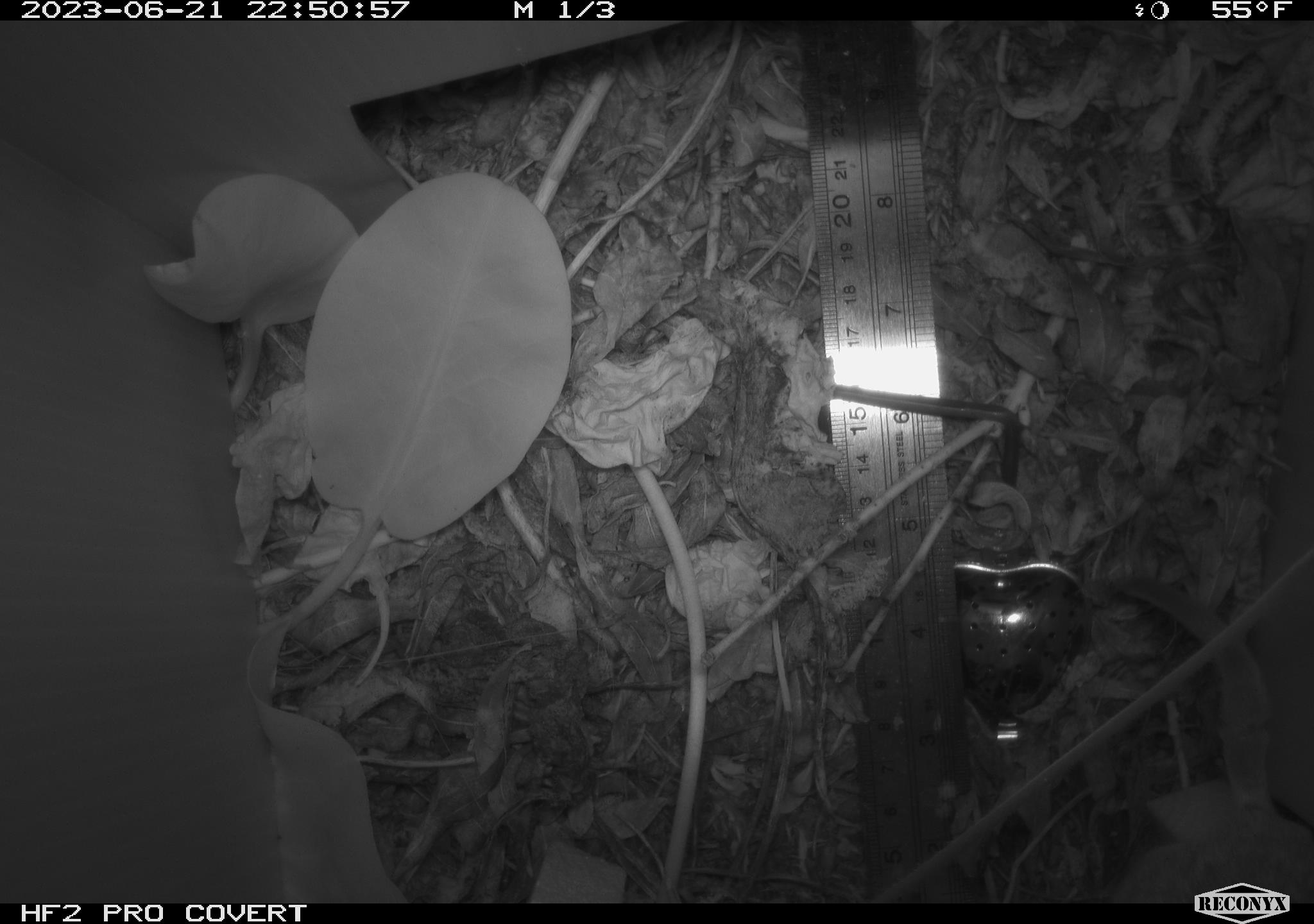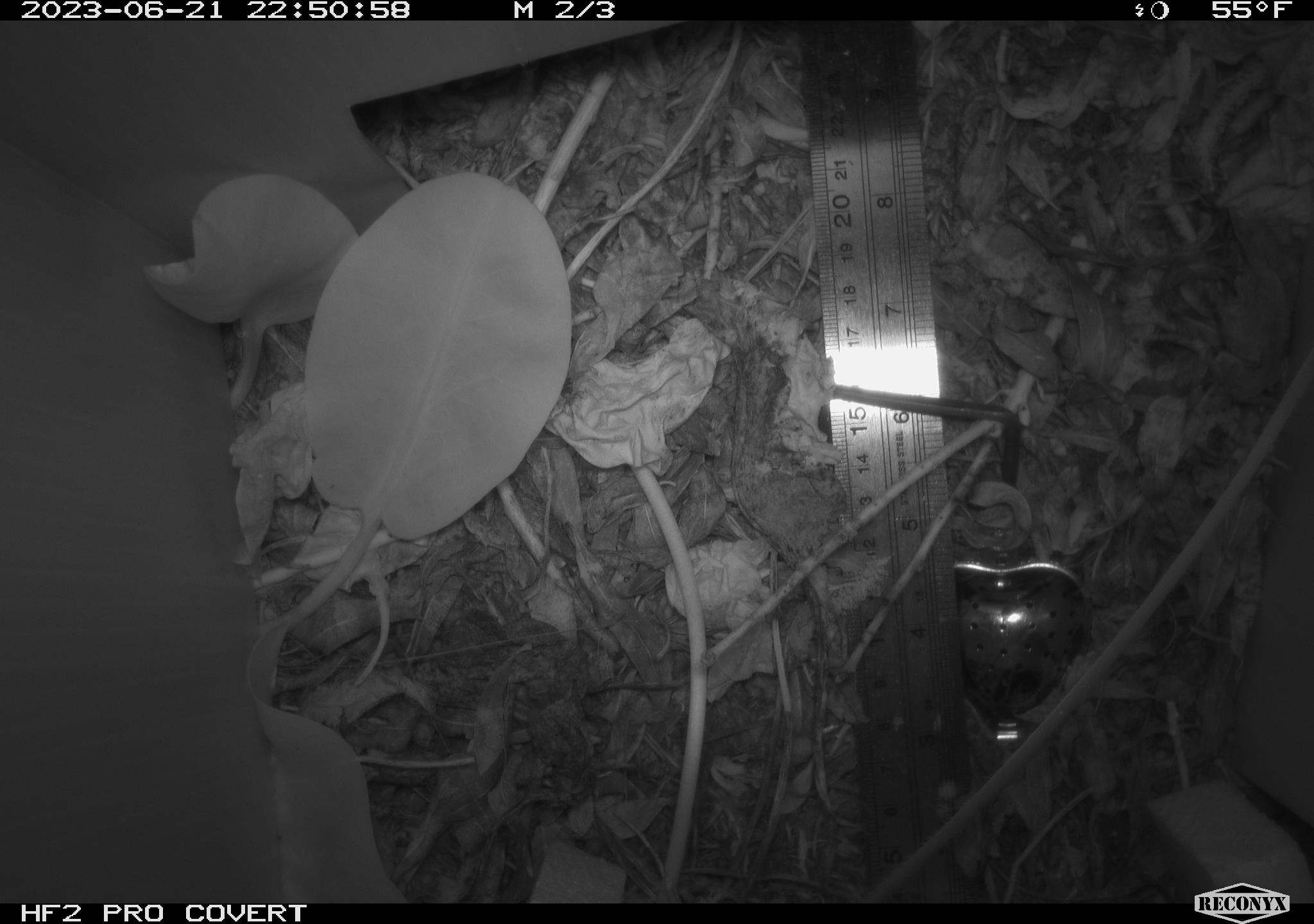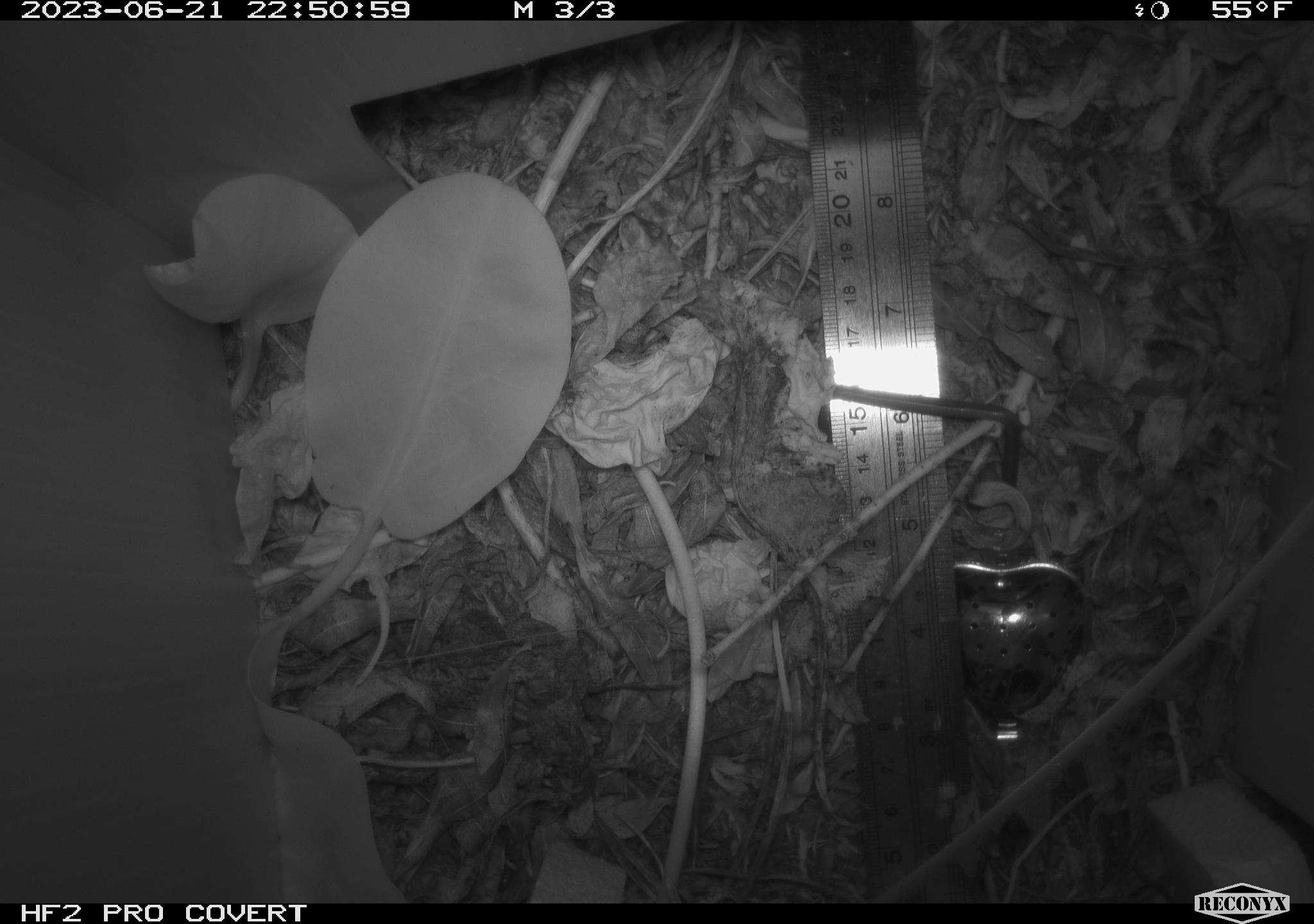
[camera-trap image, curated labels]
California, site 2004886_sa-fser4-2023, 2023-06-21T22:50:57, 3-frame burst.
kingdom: Animalia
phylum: Chordata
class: Mammalia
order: Rodentia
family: Cricetidae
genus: Neotoma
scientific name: Neotoma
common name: pack rat or woodrat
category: neotoma species